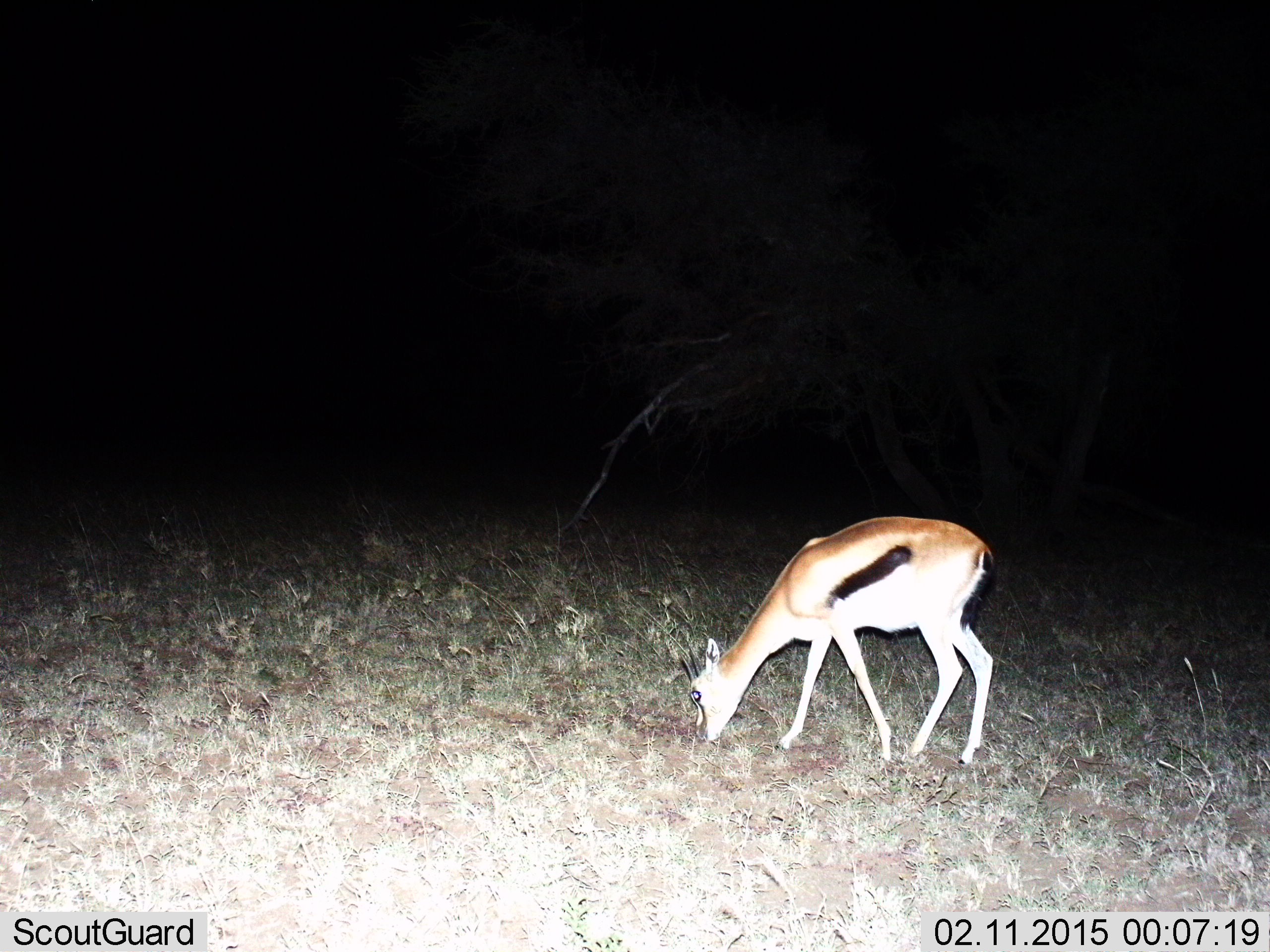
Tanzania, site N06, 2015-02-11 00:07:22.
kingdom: Animalia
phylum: Chordata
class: Mammalia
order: Artiodactyla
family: Bovidae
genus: Eudorcas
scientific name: Eudorcas thomsonii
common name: thomson's gazelle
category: gazellethomsons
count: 1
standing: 20%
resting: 0%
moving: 0%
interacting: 0%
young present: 0%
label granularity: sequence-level